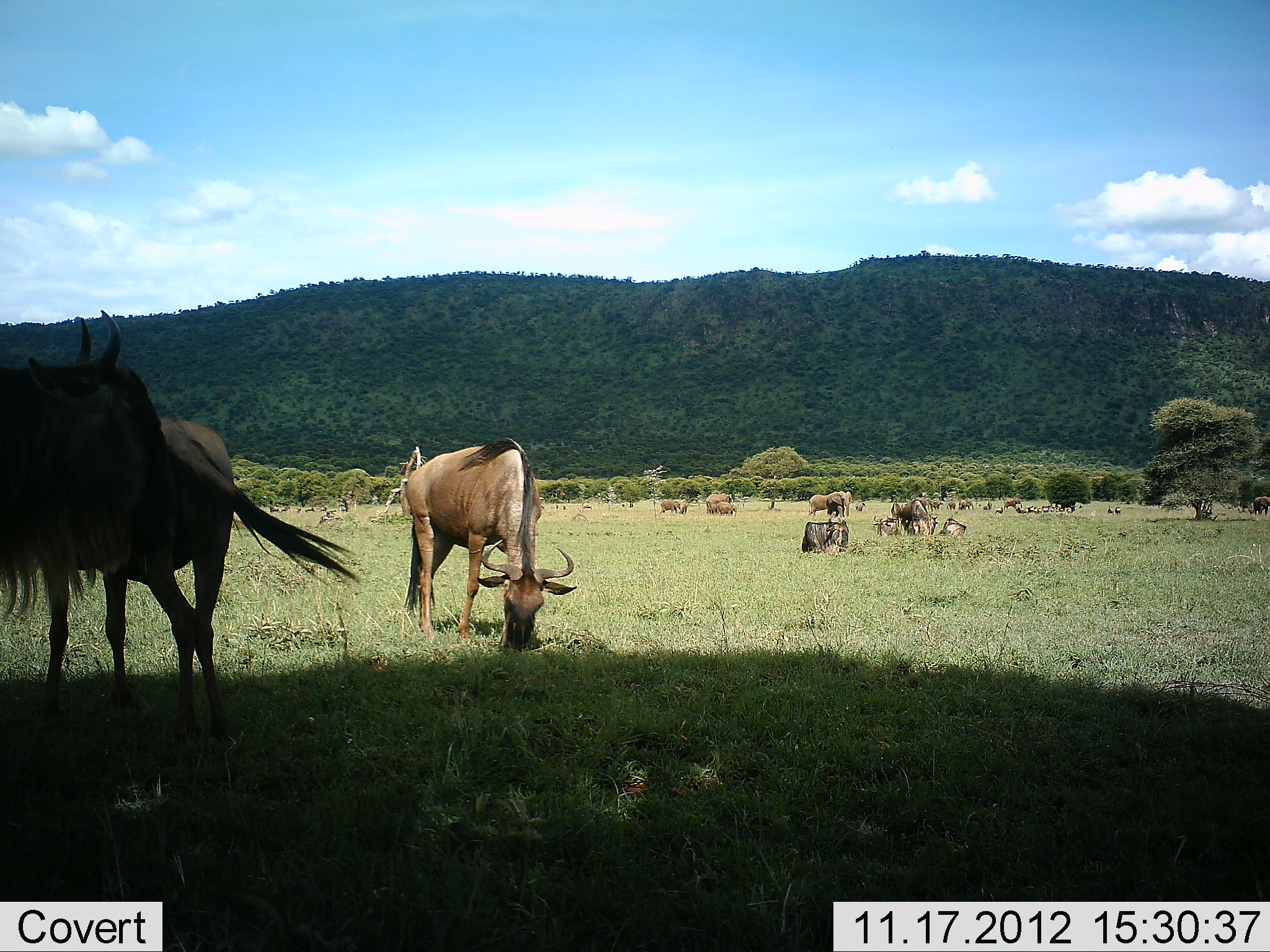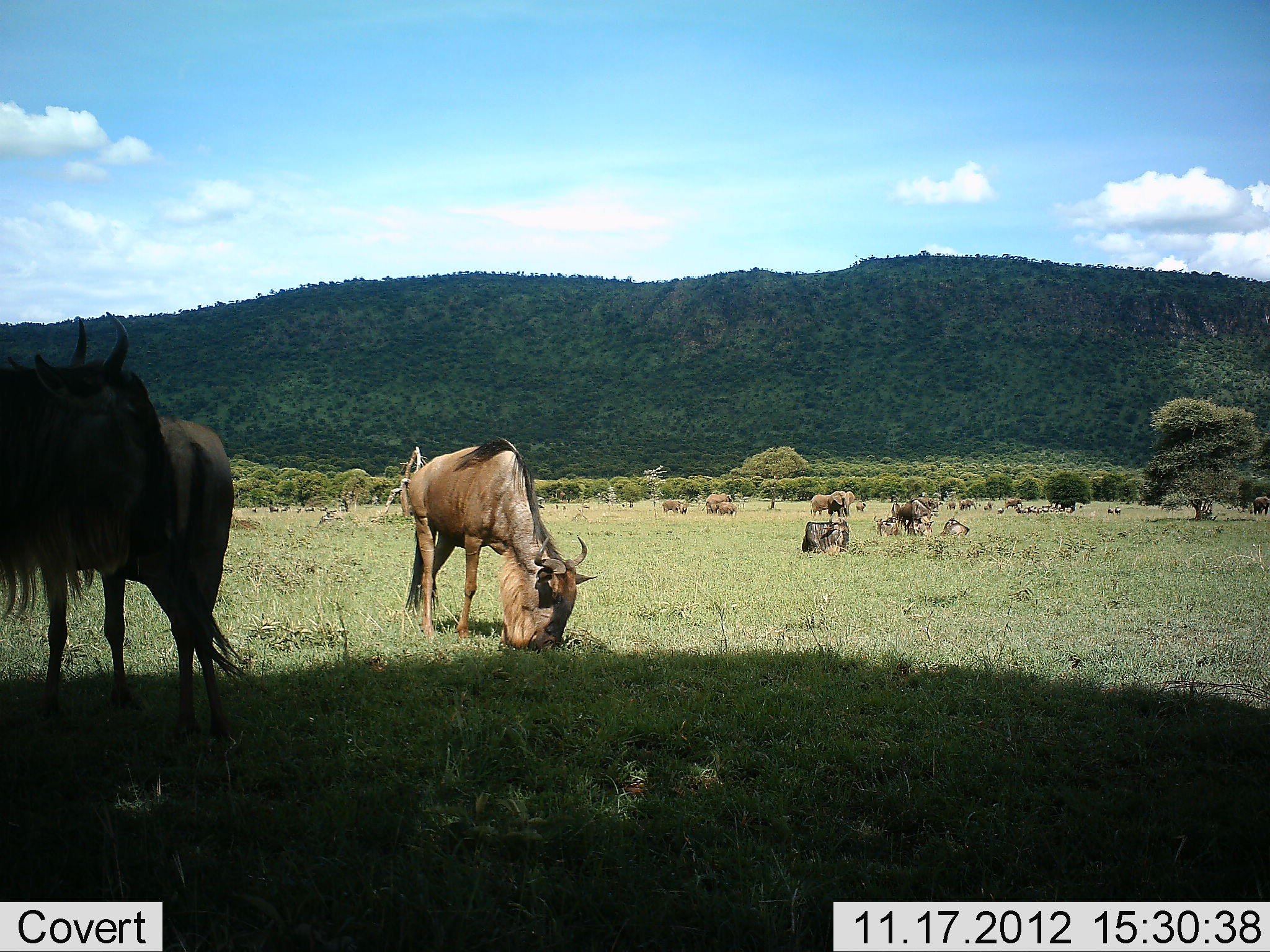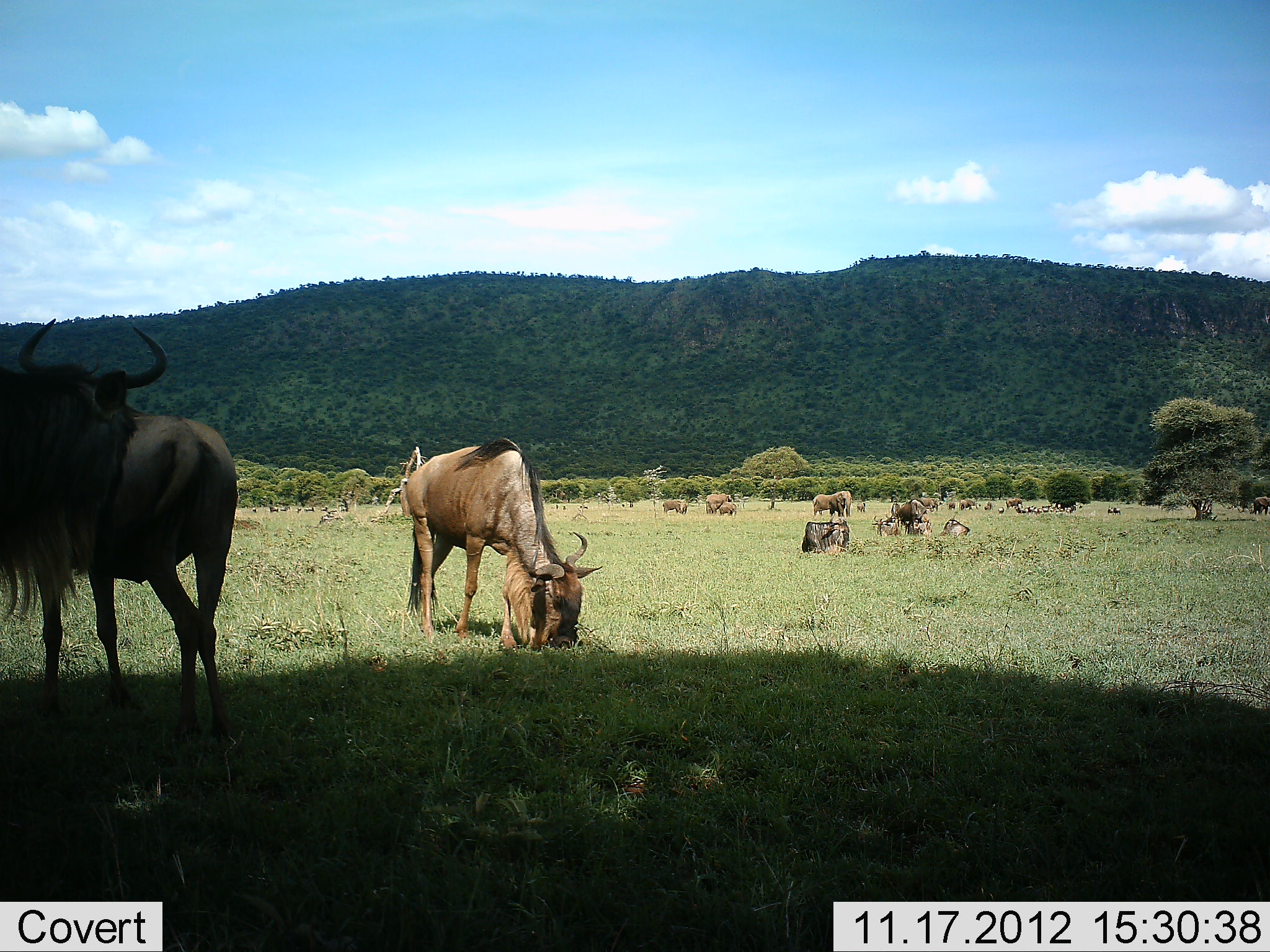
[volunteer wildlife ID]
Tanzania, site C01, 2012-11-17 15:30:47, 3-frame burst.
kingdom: Animalia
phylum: Chordata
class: Mammalia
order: Artiodactyla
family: Bovidae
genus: Connochaetes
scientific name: Connochaetes taurinus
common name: blue wildebeest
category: wildebeest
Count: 11-50.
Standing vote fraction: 69%.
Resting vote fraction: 44%.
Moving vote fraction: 12%.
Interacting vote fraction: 6%.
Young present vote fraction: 0%.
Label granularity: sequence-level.